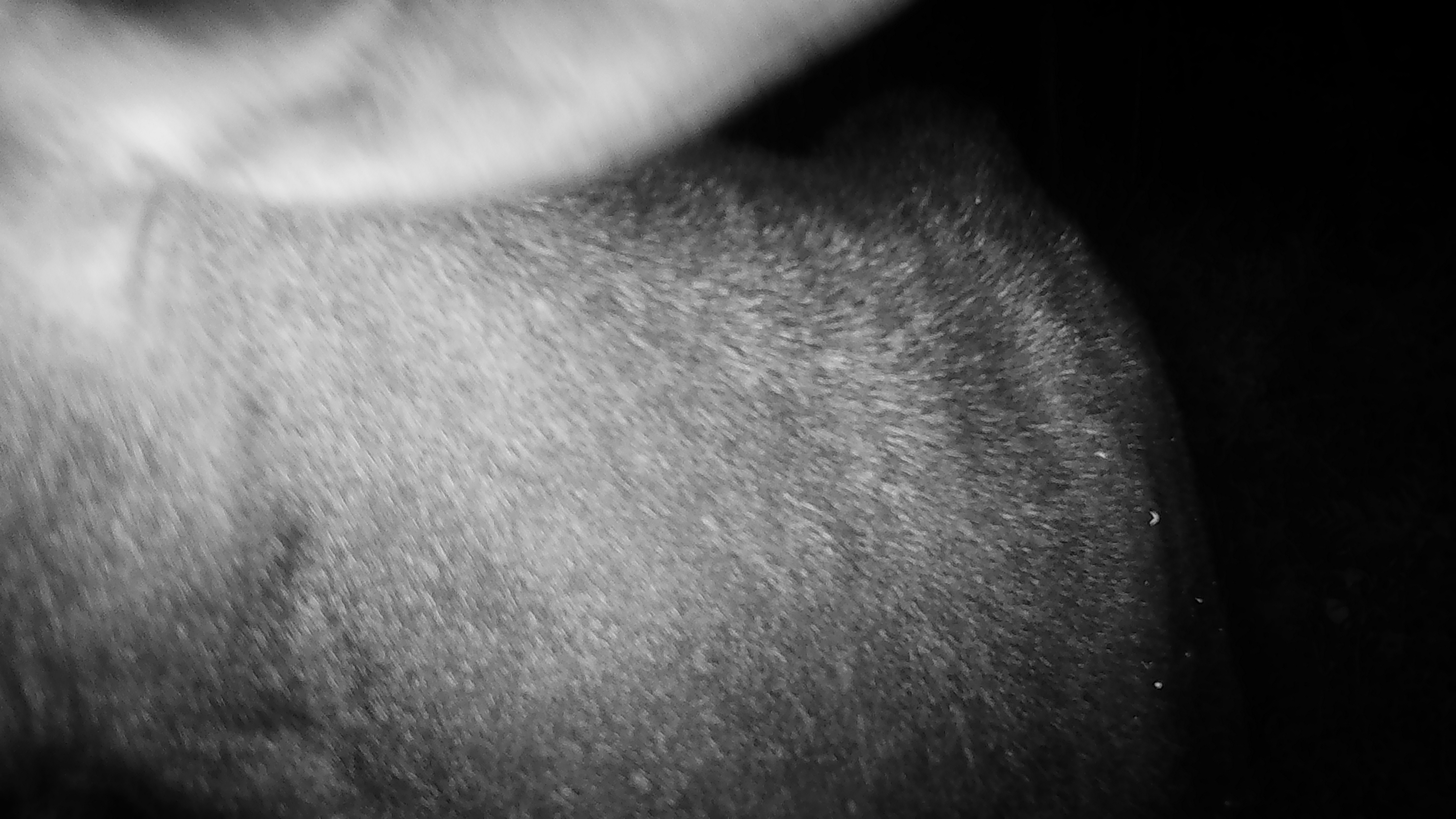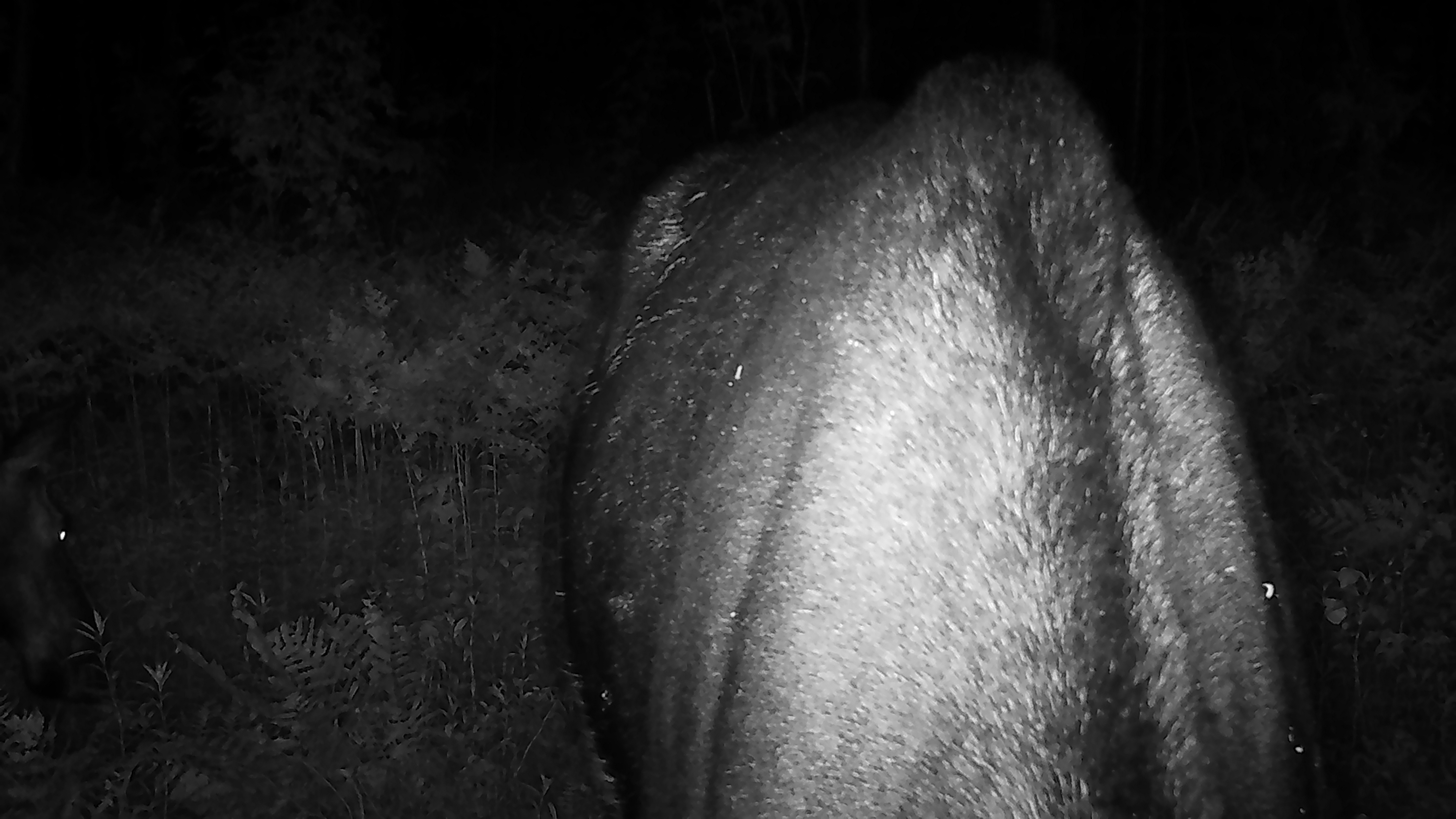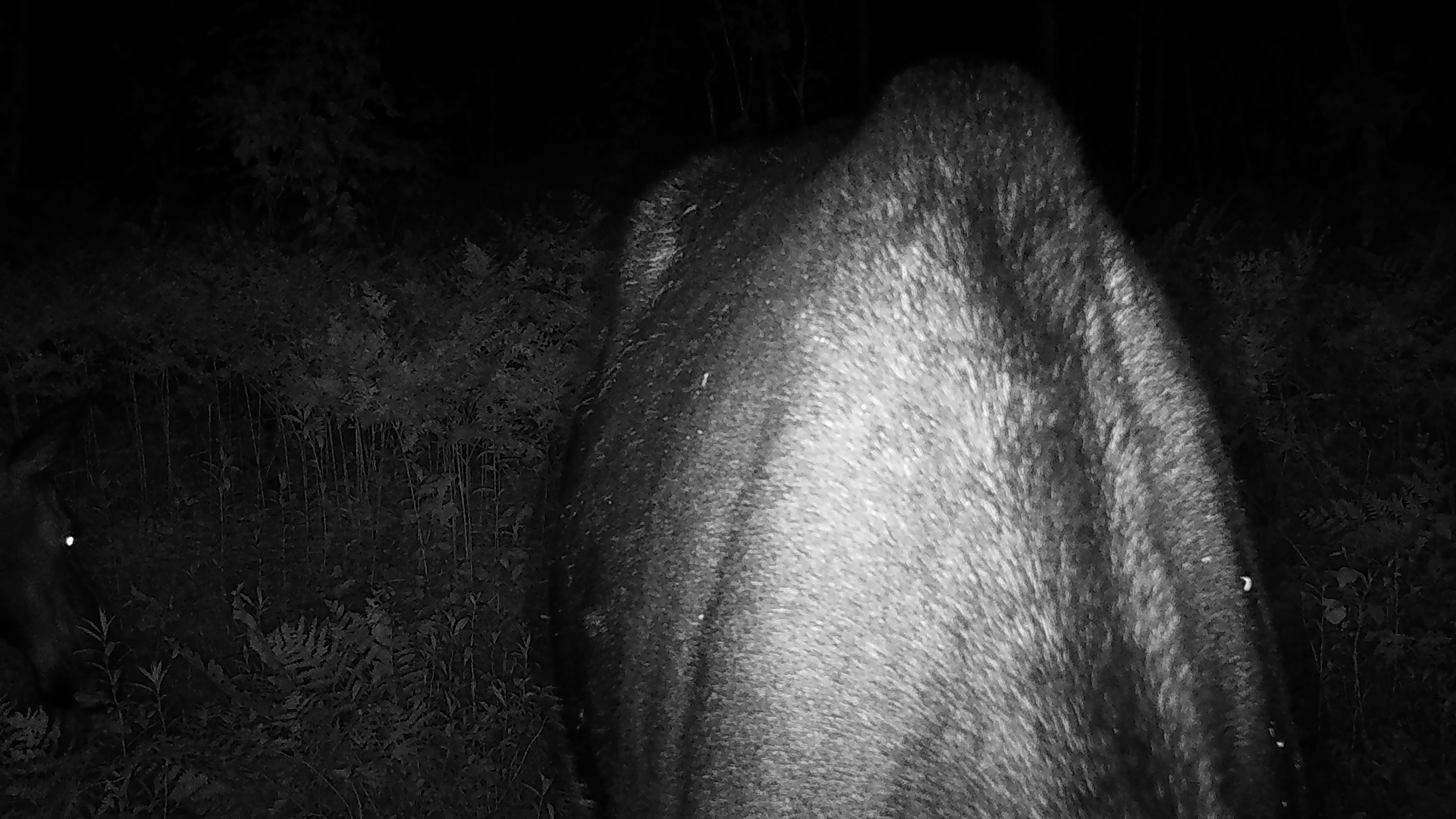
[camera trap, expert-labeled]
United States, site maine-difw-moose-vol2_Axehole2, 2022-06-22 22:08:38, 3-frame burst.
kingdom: Animalia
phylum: Chordata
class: Mammalia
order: Artiodactyla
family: Cervidae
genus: Alces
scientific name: Alces alces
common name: moose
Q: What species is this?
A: Moose (Alces alces).